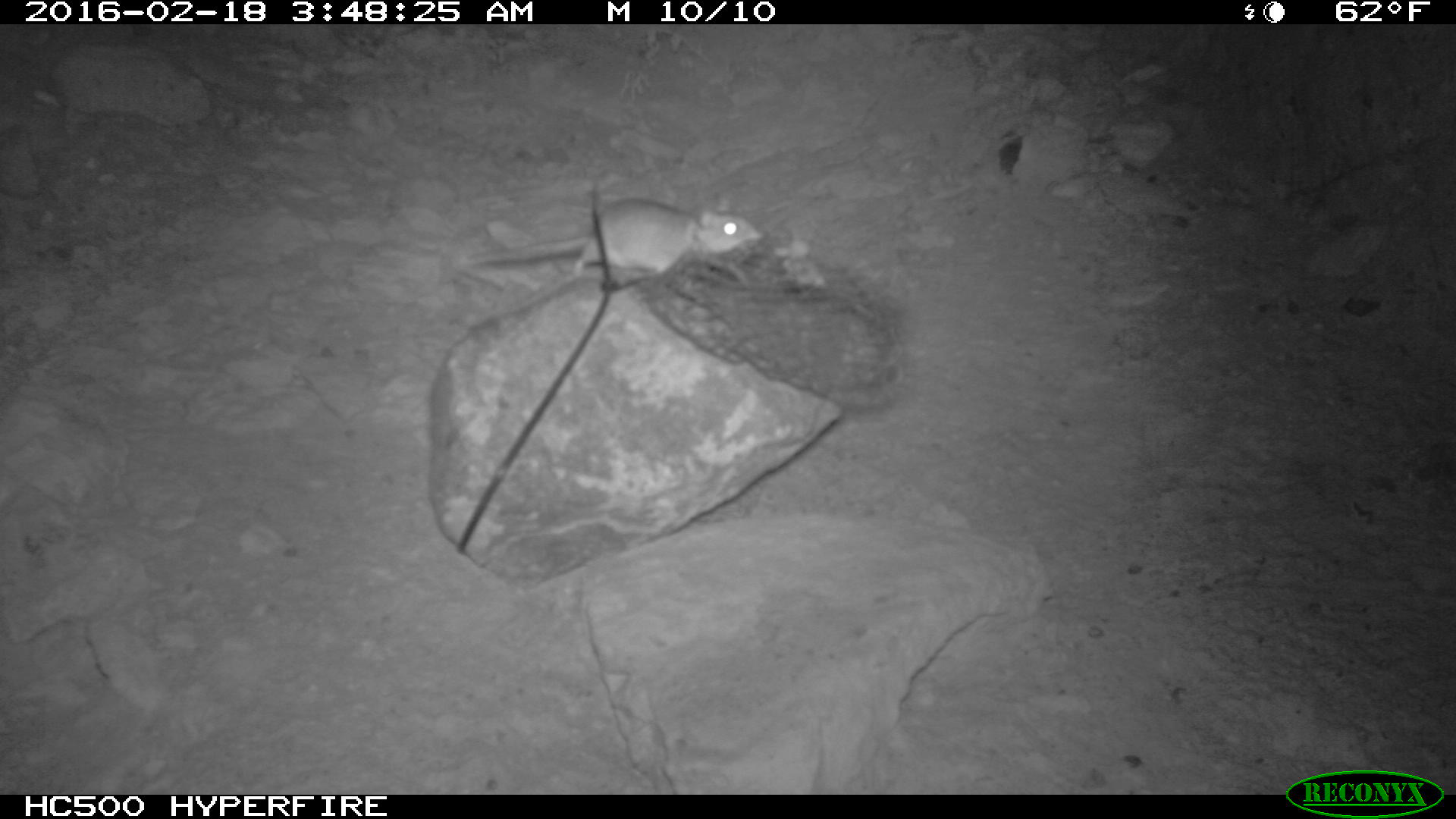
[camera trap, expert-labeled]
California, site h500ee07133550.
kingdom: Animalia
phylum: Chordata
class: Mammalia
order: Rodentia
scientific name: Rodentia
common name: rodent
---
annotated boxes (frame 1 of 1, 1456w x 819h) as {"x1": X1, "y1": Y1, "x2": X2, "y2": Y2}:
rodent: {"x1": 458, "y1": 189, "x2": 758, "y2": 279}